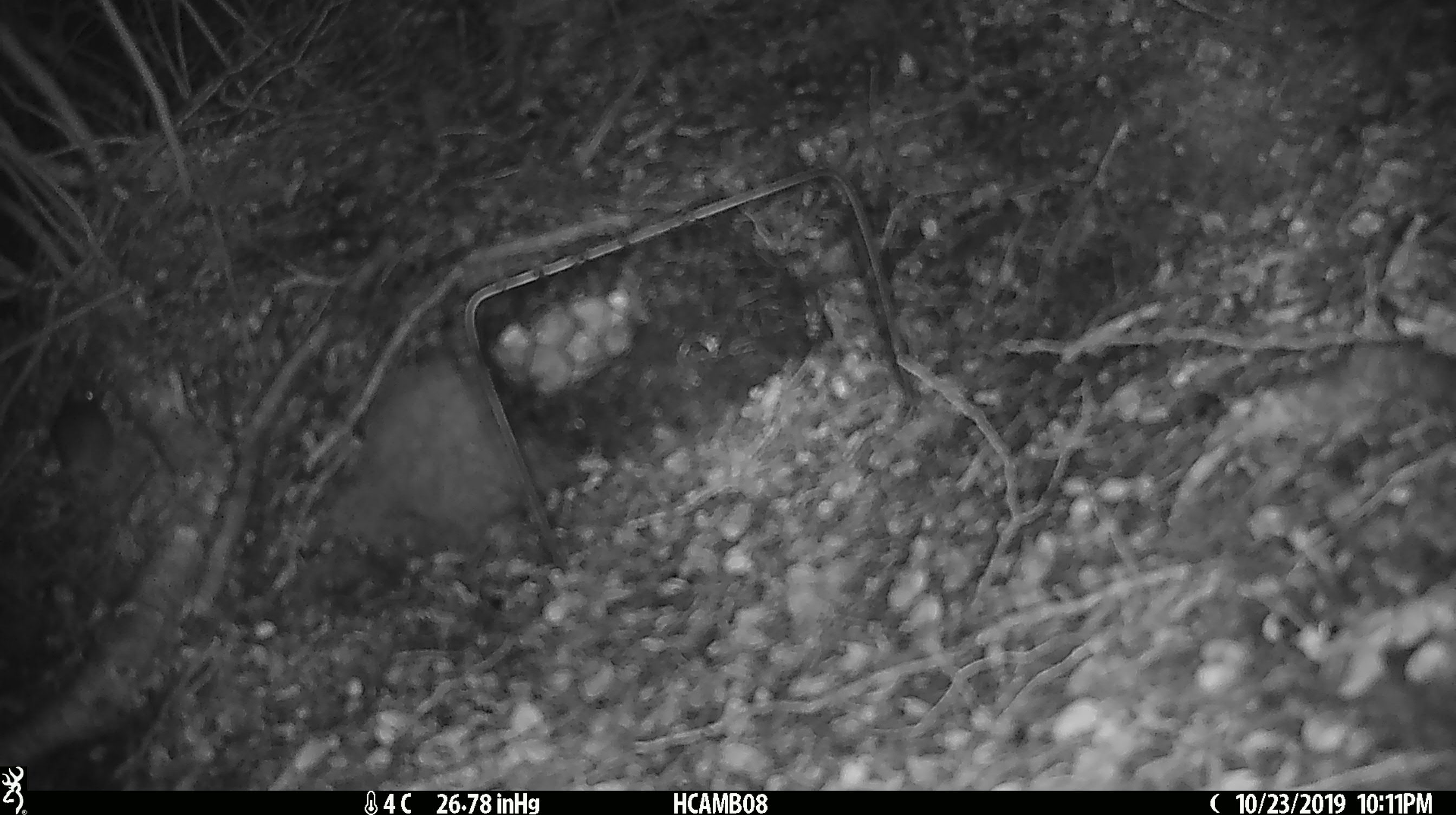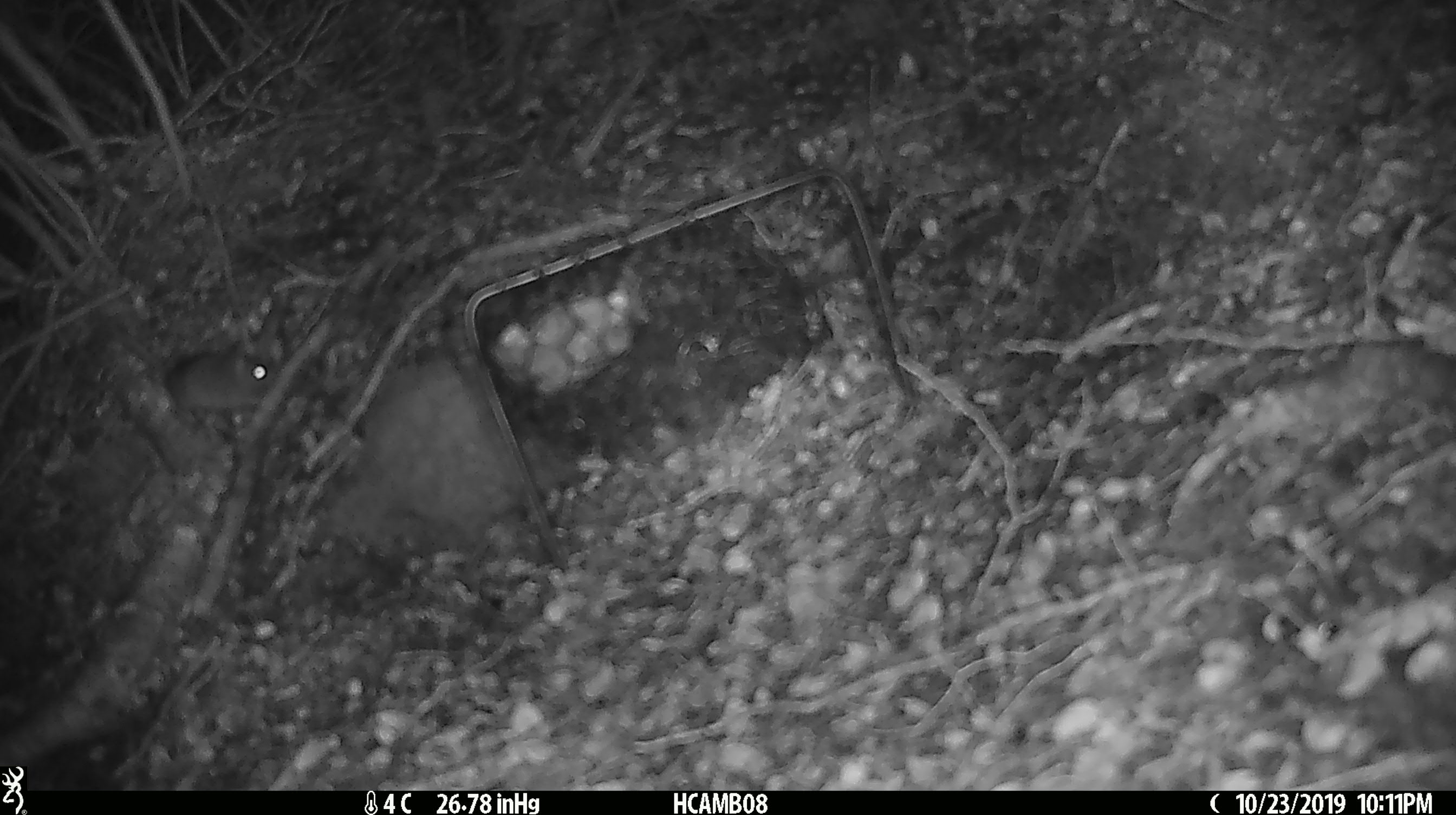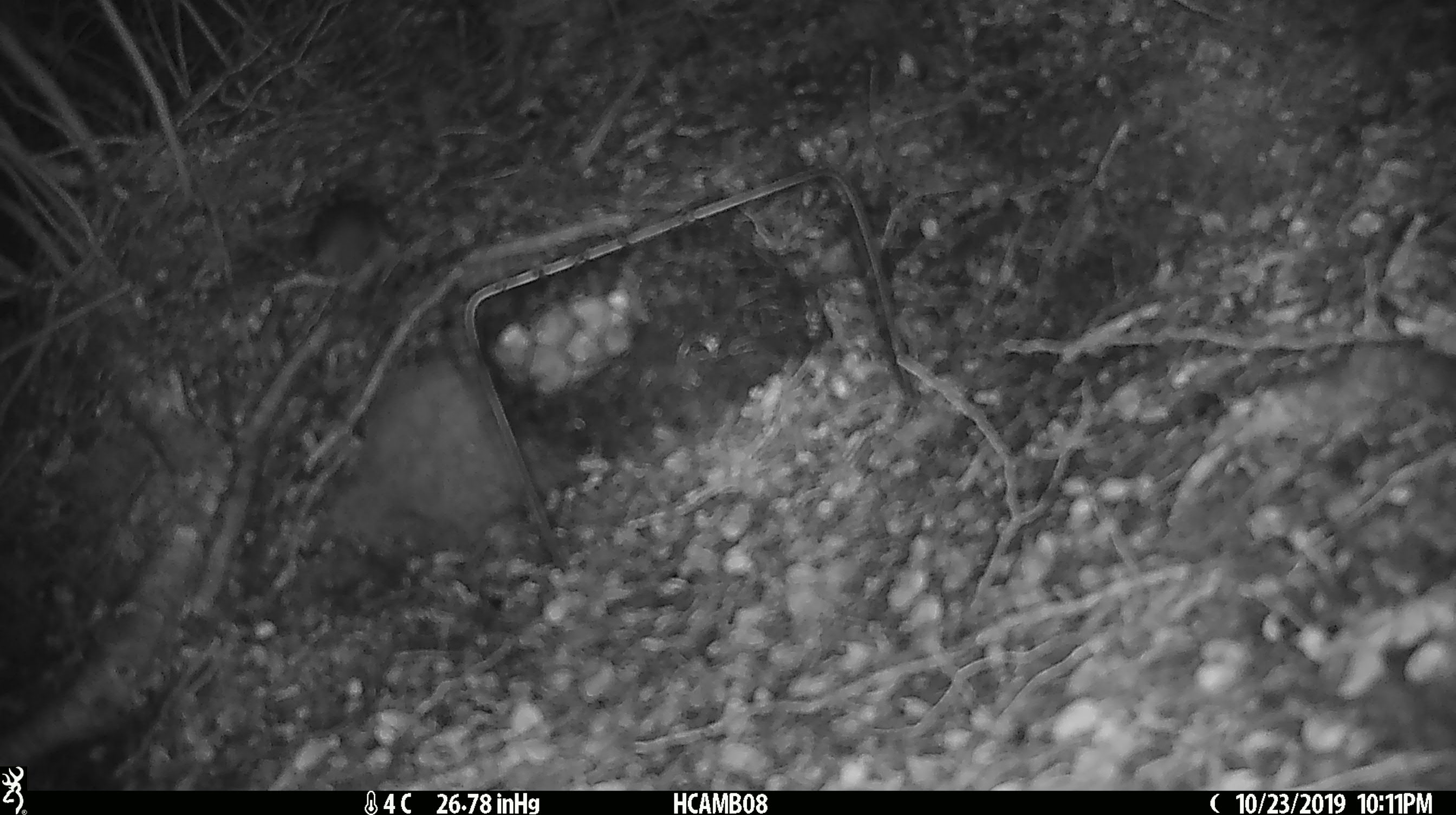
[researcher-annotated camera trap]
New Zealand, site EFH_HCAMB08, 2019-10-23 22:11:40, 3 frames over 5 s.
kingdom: Animalia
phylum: Chordata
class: Mammalia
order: Rodentia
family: Muridae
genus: Mus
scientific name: Mus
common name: mouse